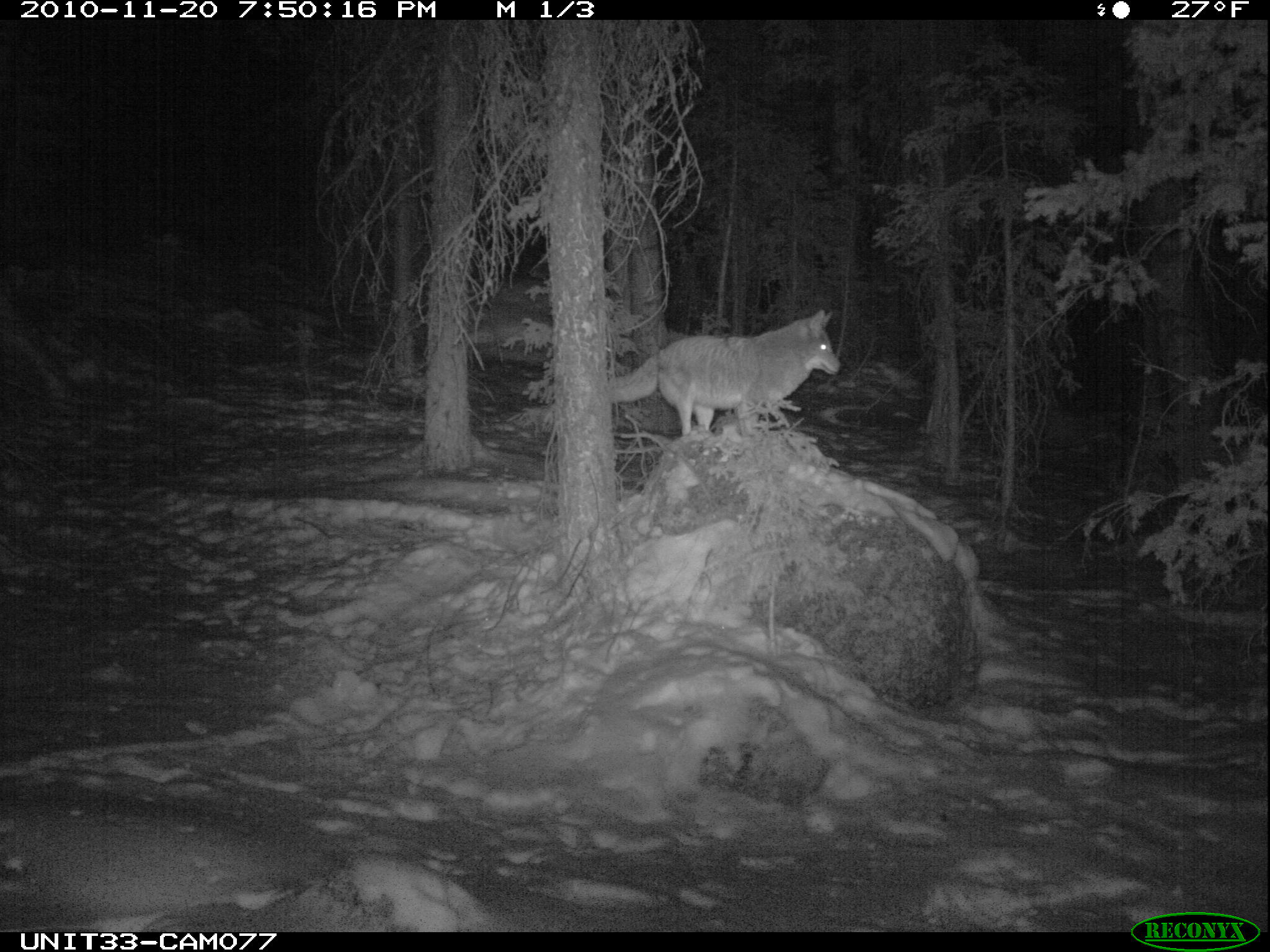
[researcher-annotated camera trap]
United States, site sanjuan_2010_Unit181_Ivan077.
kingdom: Animalia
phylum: Chordata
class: Mammalia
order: Carnivora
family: Canidae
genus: Canis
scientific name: Canis latrans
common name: coyote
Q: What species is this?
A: Canis latrans (coyote).